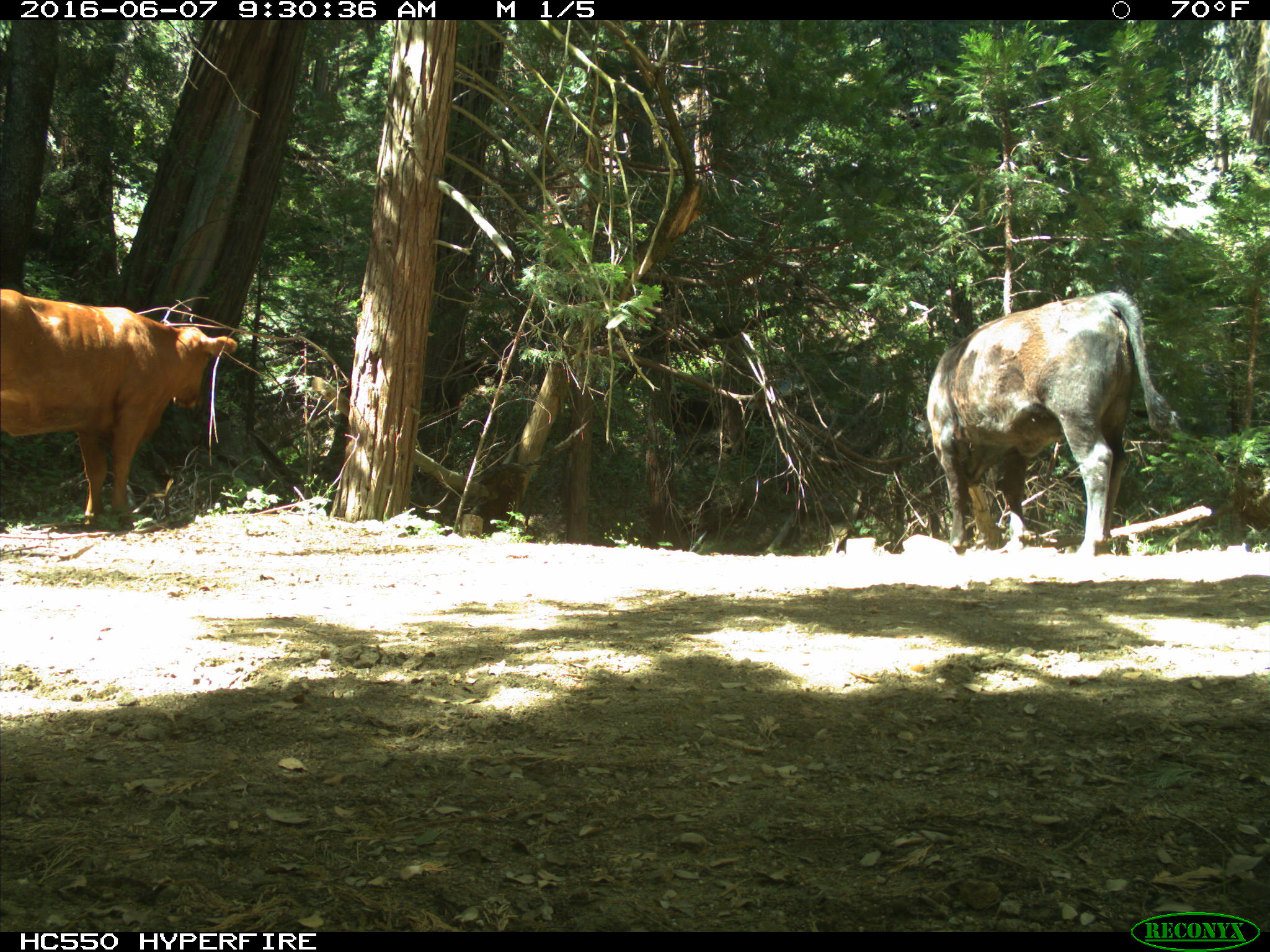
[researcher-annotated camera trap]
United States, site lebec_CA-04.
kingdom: Animalia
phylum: Chordata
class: Mammalia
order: Artiodactyla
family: Bovidae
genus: Bos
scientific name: Bos taurus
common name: domestic cow